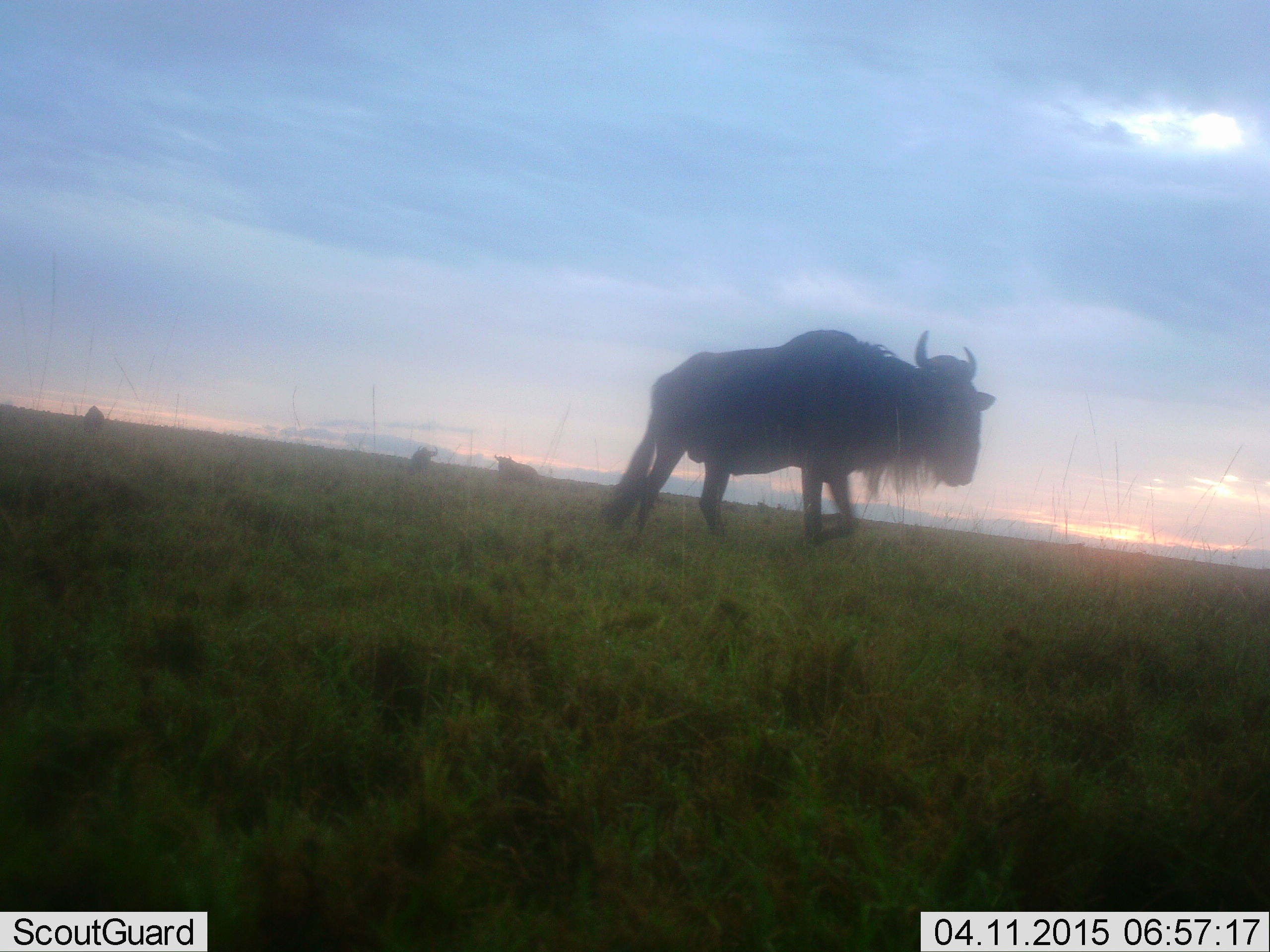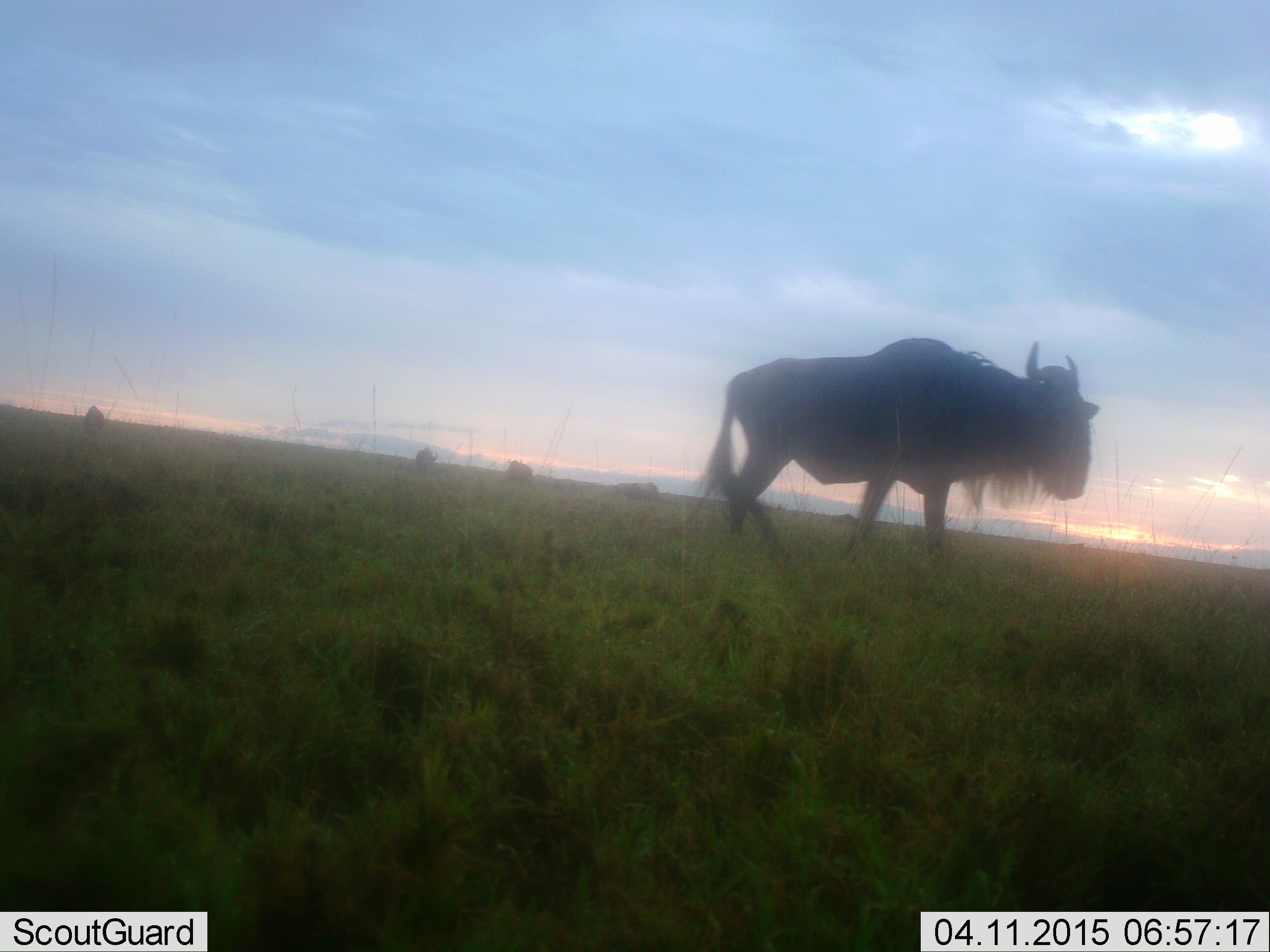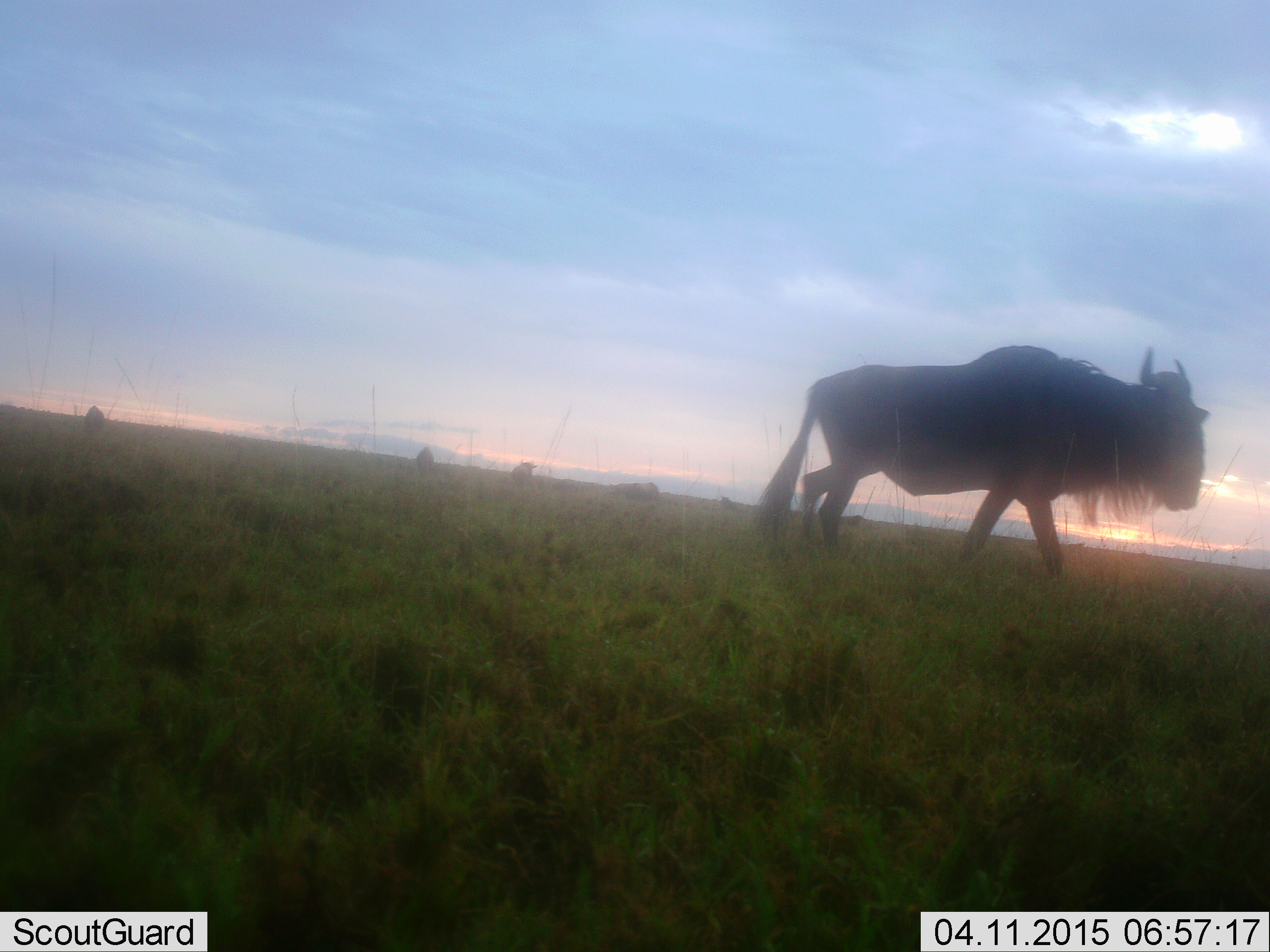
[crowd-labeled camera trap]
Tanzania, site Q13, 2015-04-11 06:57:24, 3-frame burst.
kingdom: Animalia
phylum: Chordata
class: Mammalia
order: Artiodactyla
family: Bovidae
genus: Connochaetes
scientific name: Connochaetes taurinus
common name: blue wildebeest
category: wildebeest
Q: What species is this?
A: Wildebeest (blue wildebeest) (Connochaetes taurinus).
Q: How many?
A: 5.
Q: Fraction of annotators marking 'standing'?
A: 70%.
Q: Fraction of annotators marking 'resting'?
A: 10%.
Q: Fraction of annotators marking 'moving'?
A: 80%.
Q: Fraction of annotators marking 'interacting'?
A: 0%.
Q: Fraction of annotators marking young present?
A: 0%.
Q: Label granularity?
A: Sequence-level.